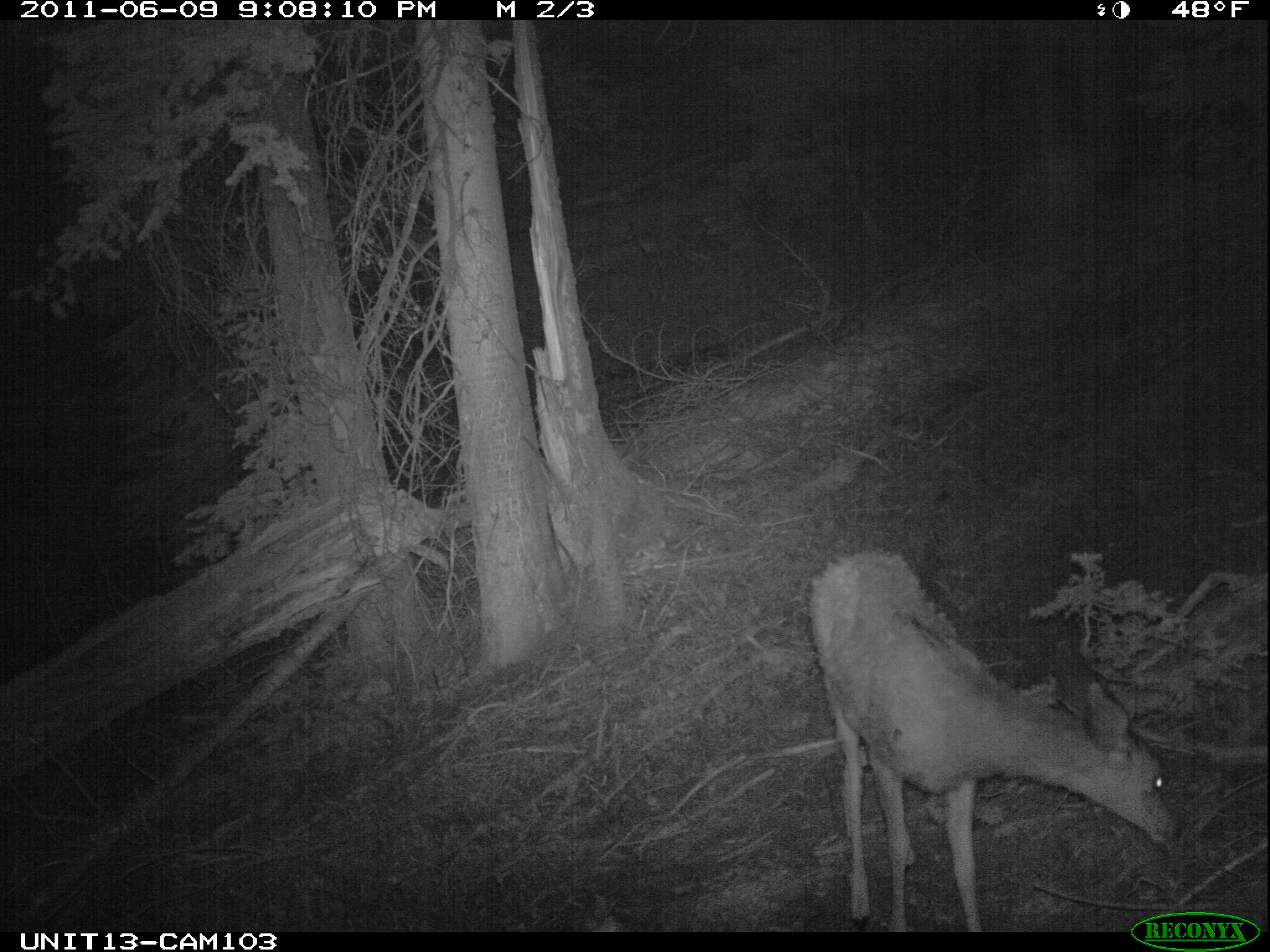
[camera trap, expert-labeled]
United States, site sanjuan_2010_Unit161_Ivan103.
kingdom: Animalia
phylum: Chordata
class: Mammalia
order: Artiodactyla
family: Cervidae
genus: Odocoileus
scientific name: Odocoileus hemionus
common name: mule deer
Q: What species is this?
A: Odocoileus hemionus (mule deer).